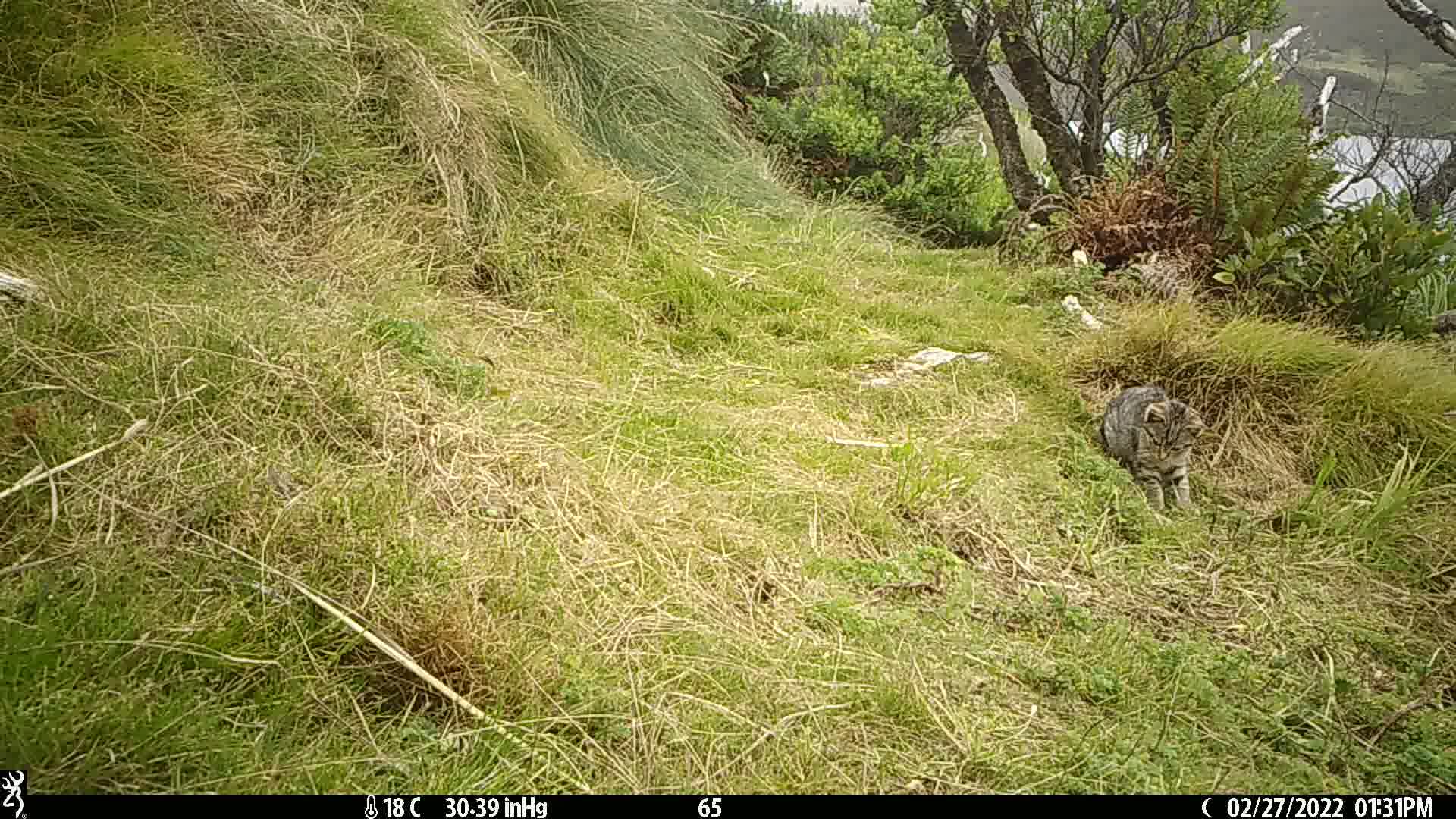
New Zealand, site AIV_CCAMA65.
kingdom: Animalia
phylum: Chordata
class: Mammalia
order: Carnivora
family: Felidae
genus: Felis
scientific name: Felis catus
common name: domestic cat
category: cat